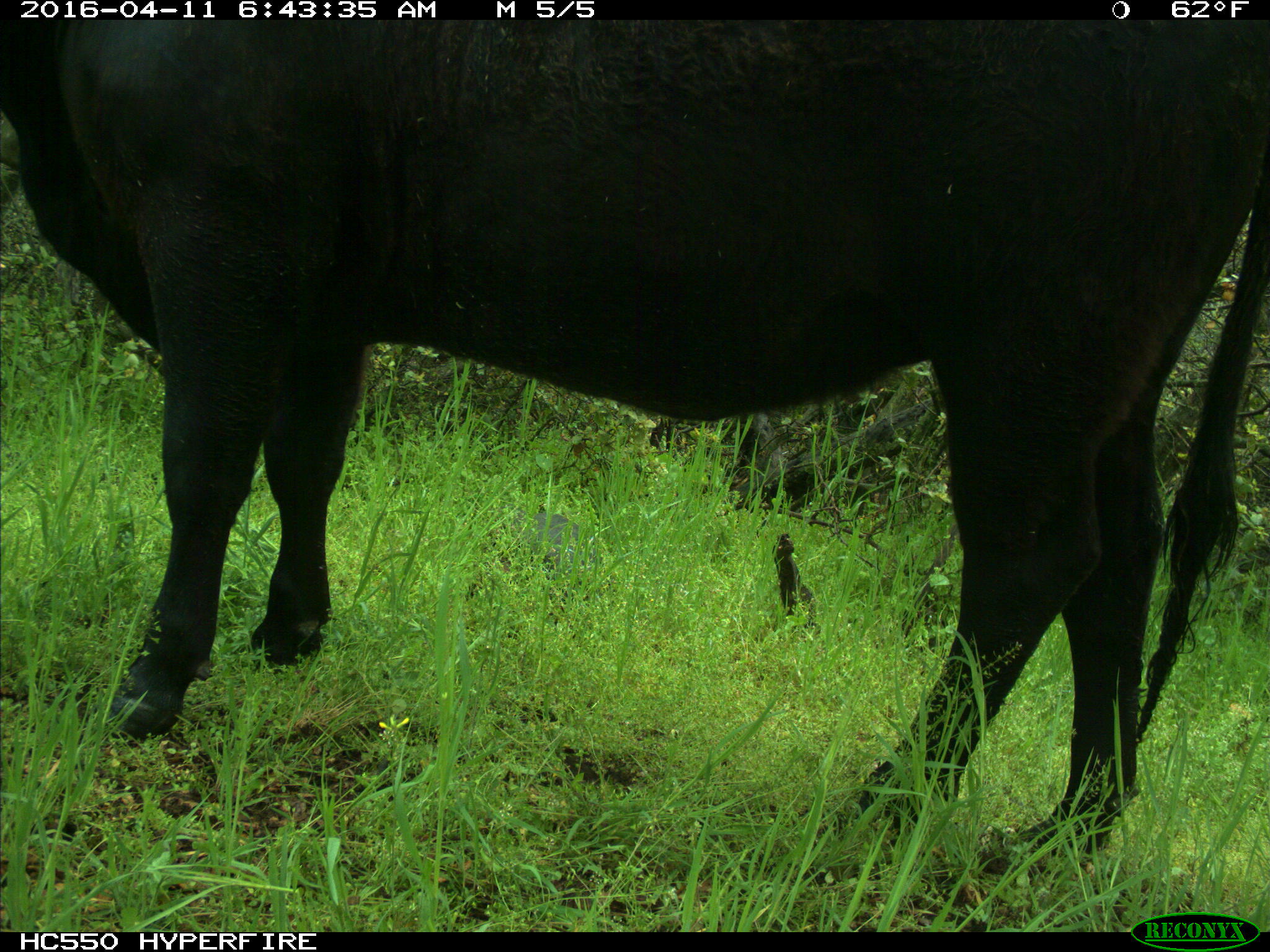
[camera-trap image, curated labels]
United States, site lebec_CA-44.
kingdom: Animalia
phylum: Chordata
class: Mammalia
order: Artiodactyla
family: Bovidae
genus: Bos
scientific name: Bos taurus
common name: domestic cow